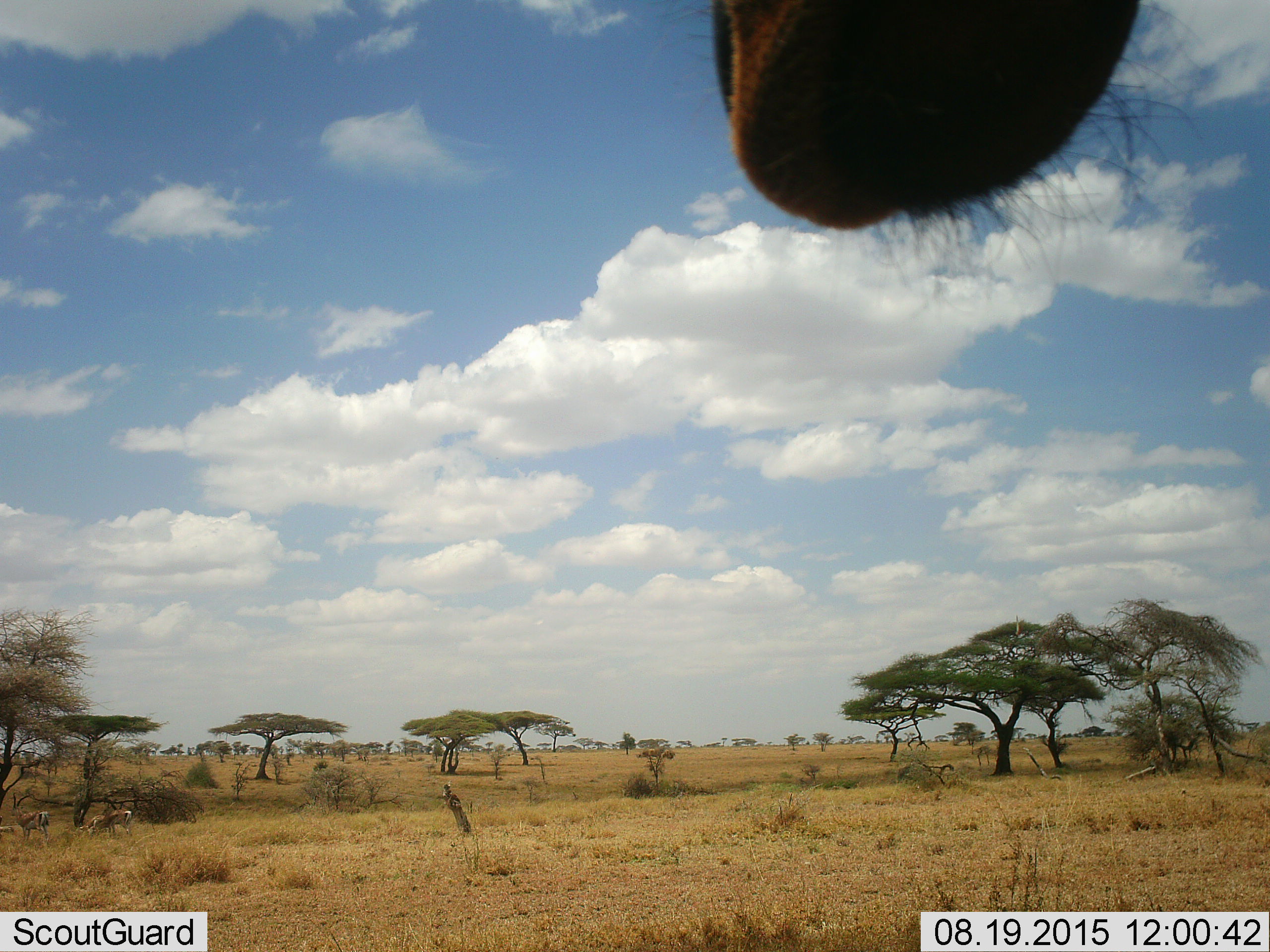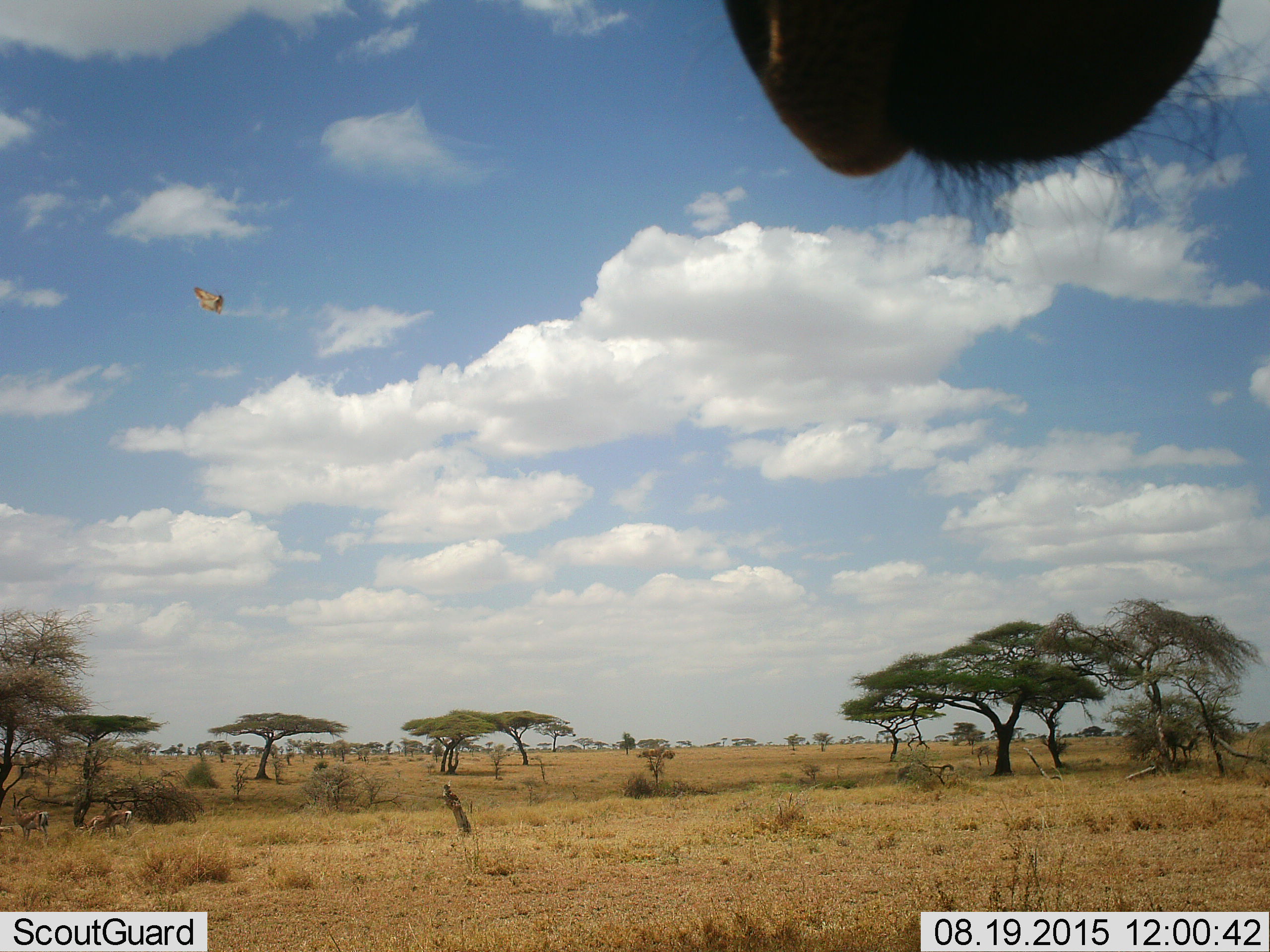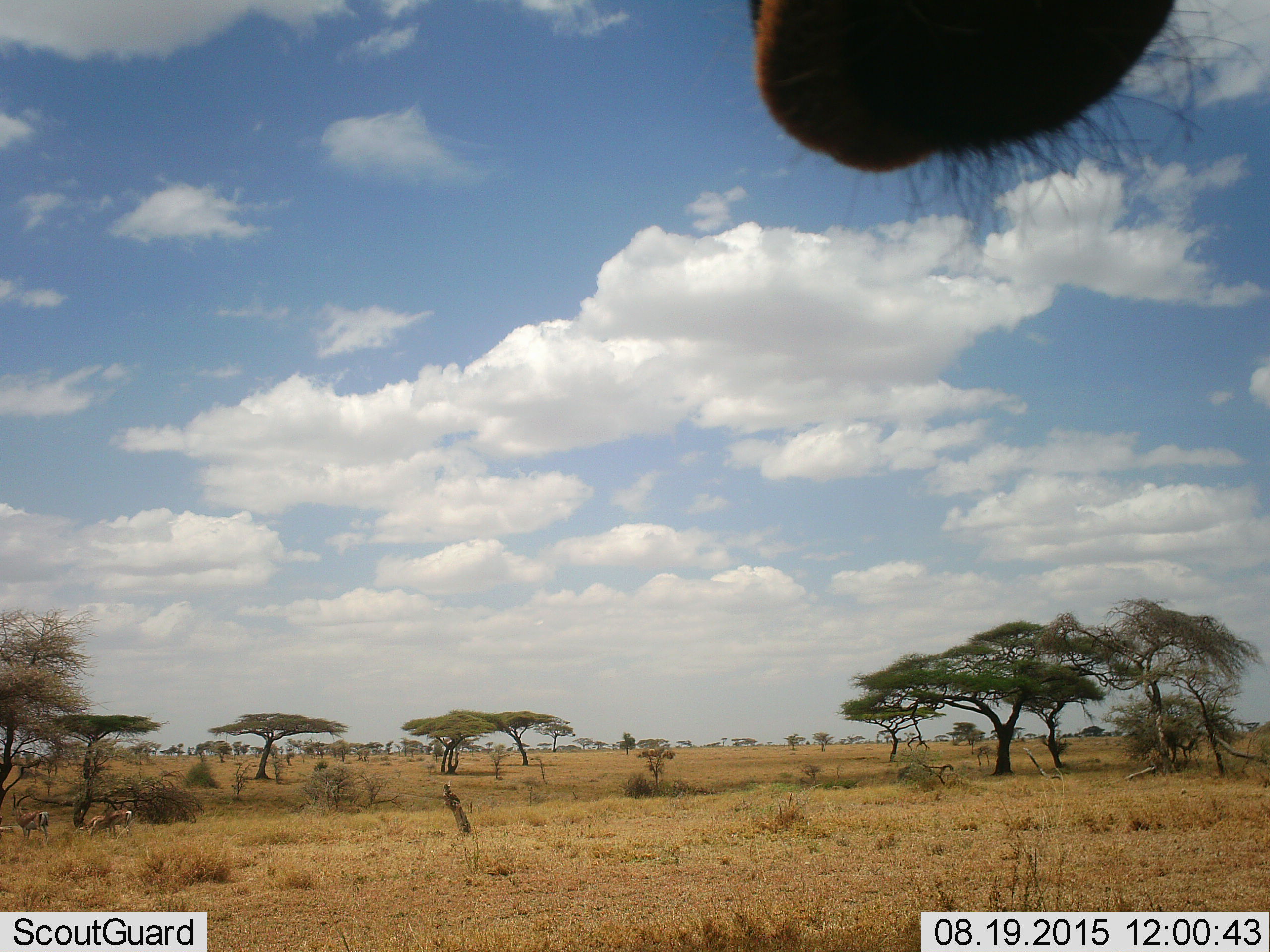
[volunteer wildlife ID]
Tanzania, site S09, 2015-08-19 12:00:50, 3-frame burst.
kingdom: Animalia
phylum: Chordata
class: Mammalia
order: Artiodactyla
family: Bovidae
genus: Eudorcas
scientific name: Eudorcas thomsonii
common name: thomson's gazelle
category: gazellethomsons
Gazellethomsons (thomson's gazelle) (Eudorcas thomsonii), count 4. Behavior (volunteer vote fractions): standing 50%, resting 0%, moving 25%, interacting 25%. Young present (vote fraction): 0%. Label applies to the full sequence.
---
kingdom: Animalia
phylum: Arthropoda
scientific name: Arthropoda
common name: arthropods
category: insectspider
Insectspider (arthropods) (Arthropoda), count 1. Behavior (volunteer vote fractions): standing 0%, resting 0%, moving 100%, interacting 0%. Young present (vote fraction): 0%. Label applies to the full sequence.